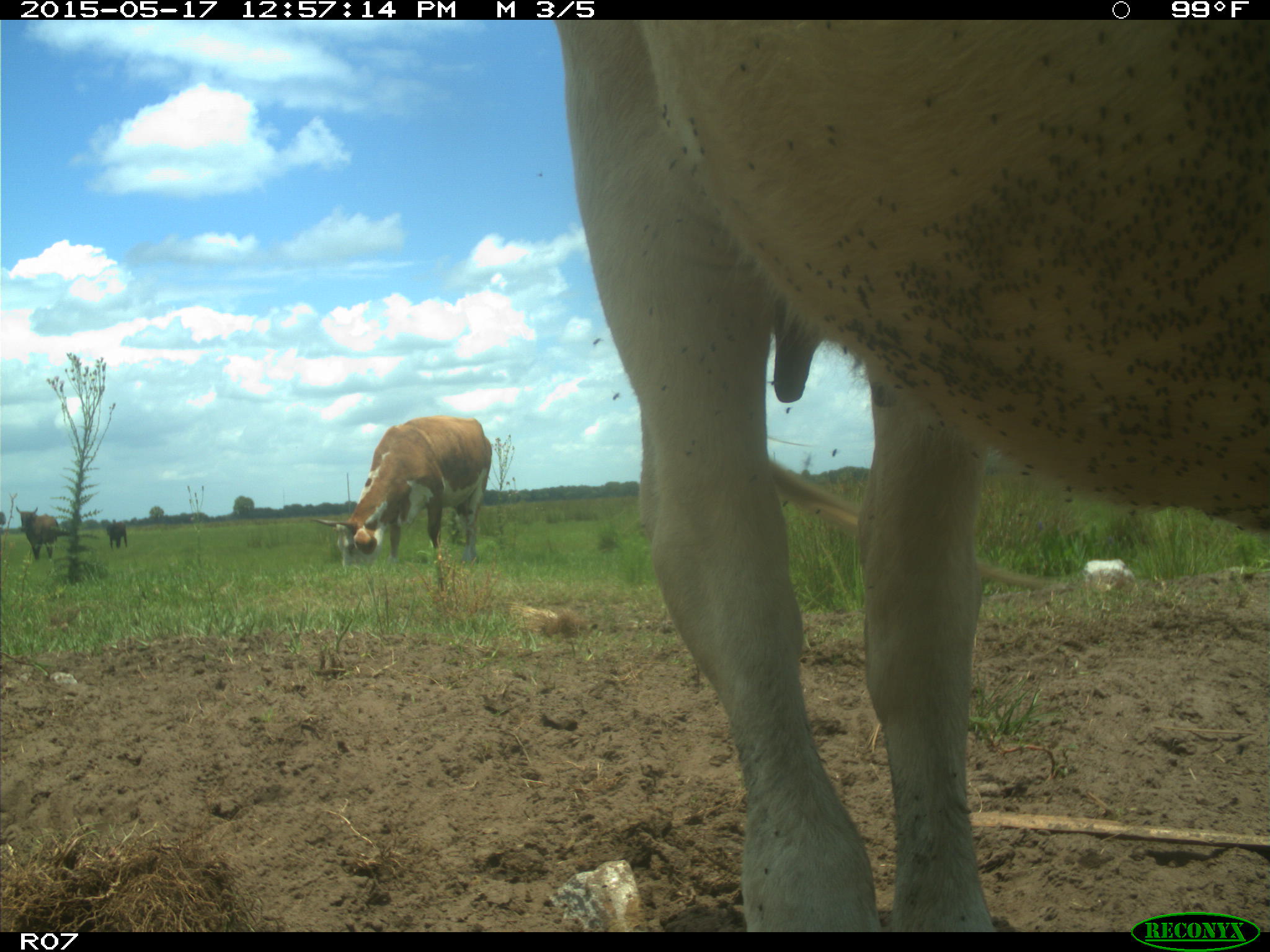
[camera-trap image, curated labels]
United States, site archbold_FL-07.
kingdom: Animalia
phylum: Chordata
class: Mammalia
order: Artiodactyla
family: Bovidae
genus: Bos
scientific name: Bos taurus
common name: domestic cow